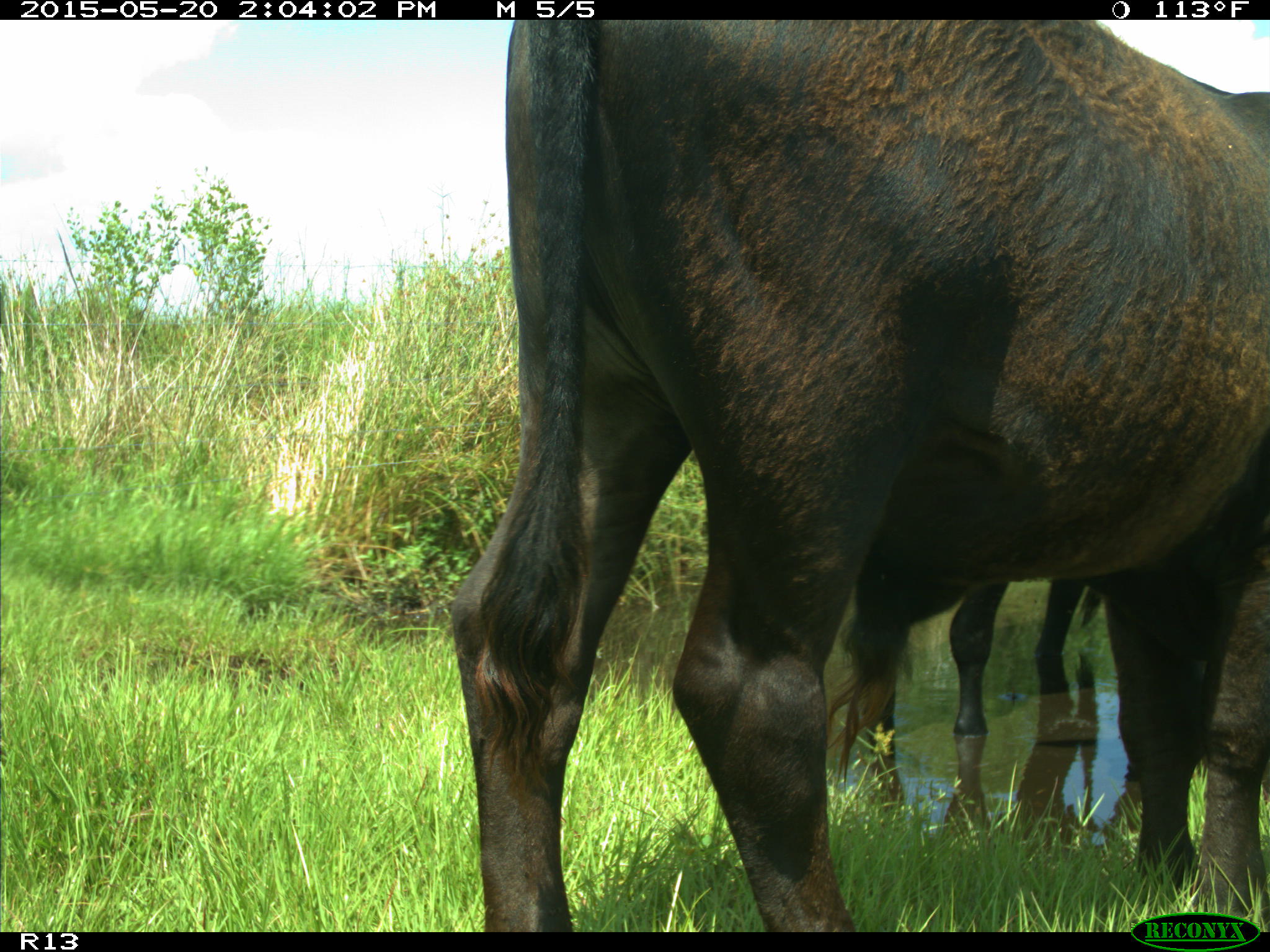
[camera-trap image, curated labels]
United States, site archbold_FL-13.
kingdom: Animalia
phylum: Chordata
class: Mammalia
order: Artiodactyla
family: Bovidae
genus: Bos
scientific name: Bos taurus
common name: domestic cow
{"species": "Bos taurus (domestic cow)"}